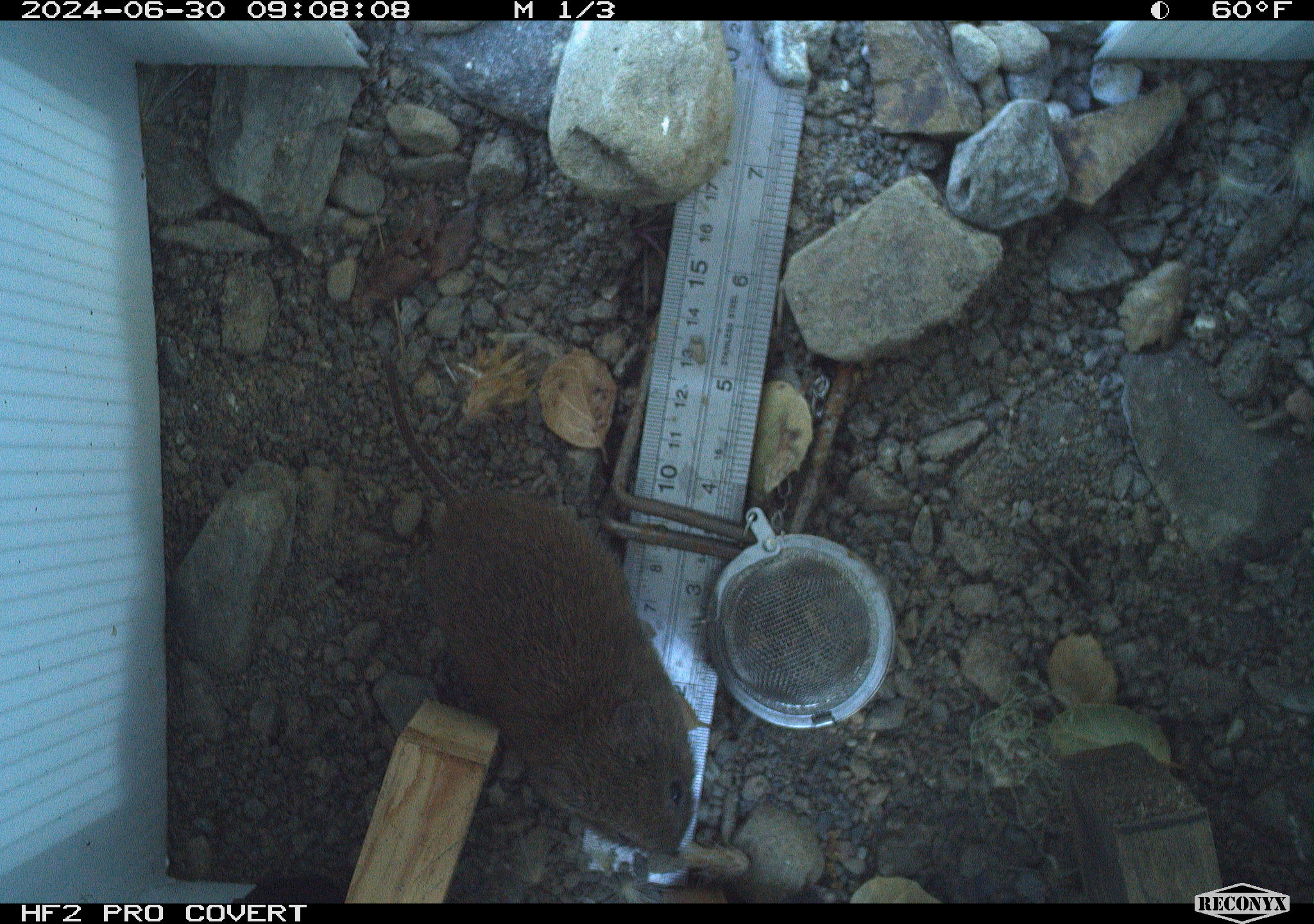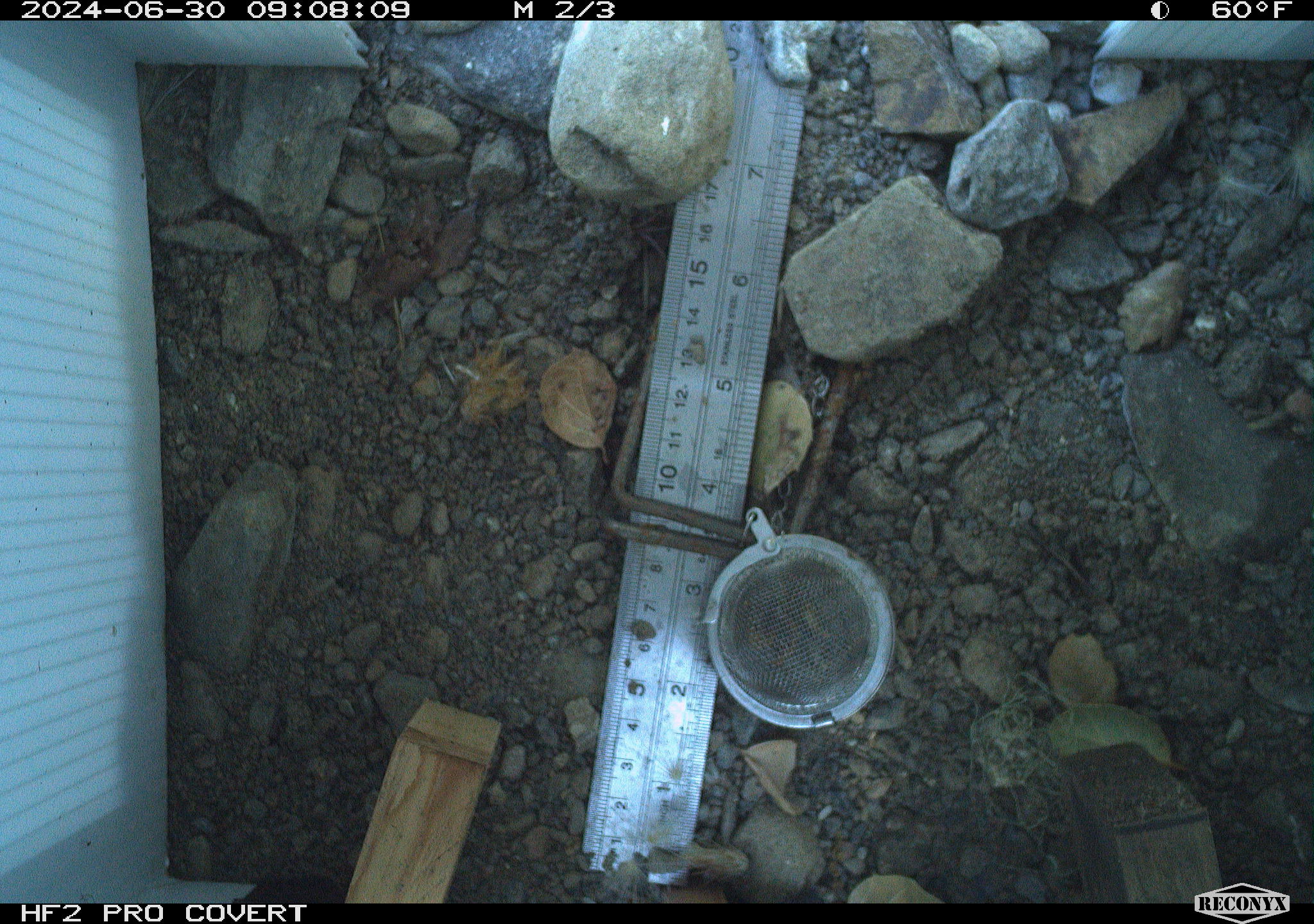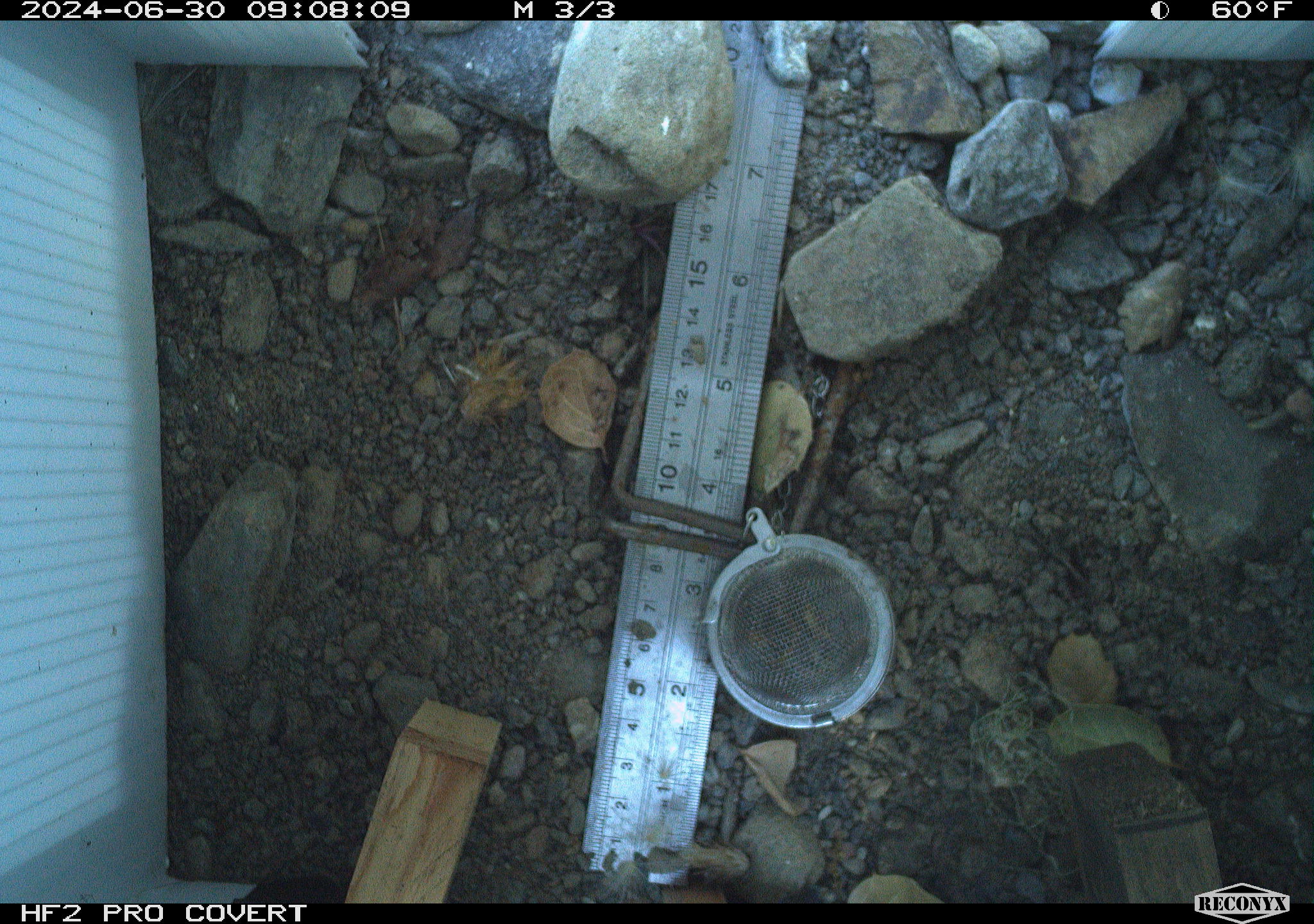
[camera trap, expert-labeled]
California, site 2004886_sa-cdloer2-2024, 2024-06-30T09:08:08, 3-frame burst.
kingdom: Animalia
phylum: Chordata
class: Mammalia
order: Rodentia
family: Cricetidae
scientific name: Arvicolinae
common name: voles, lemmings, and muskrats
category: arvicolinae subfamily